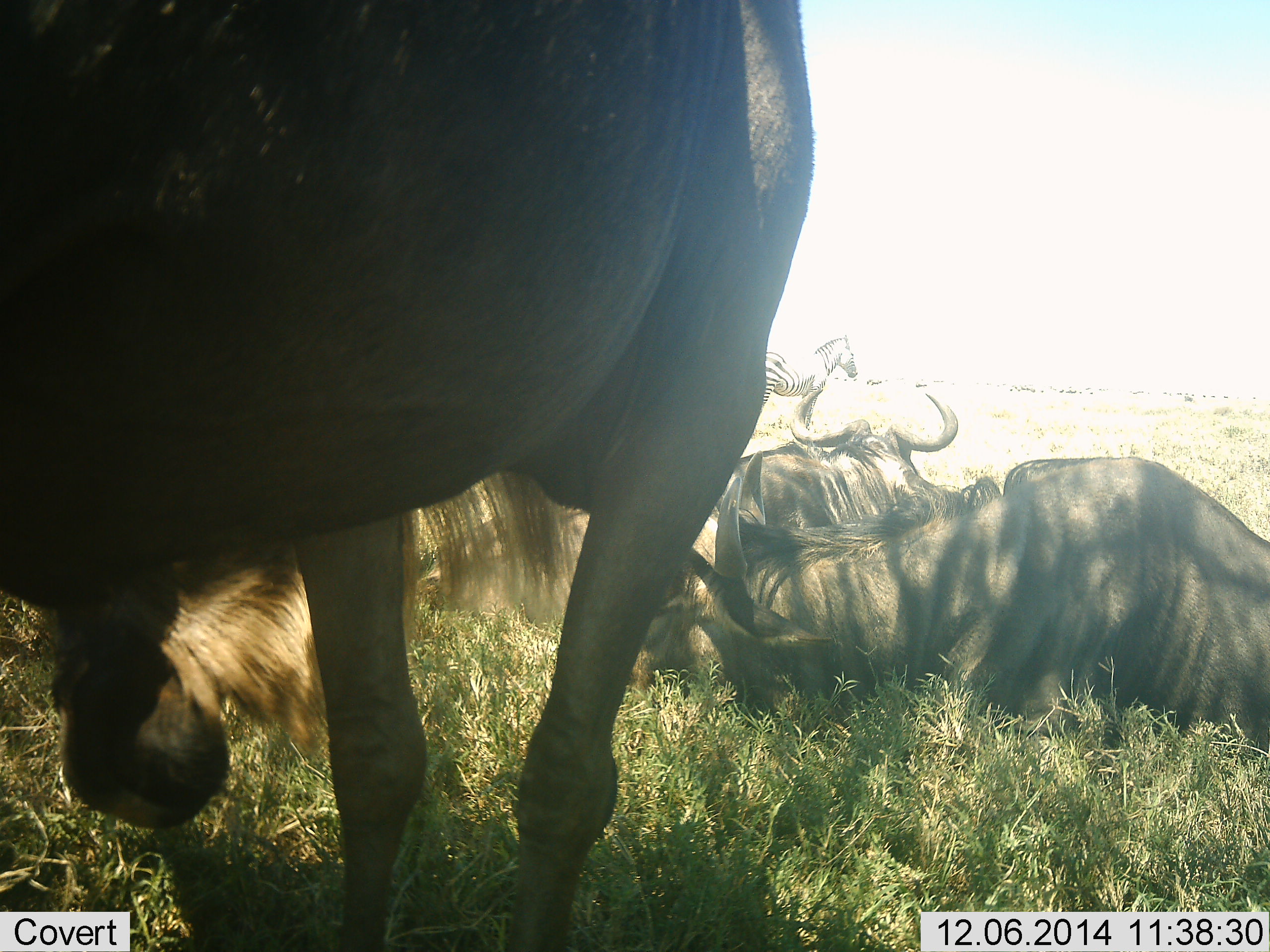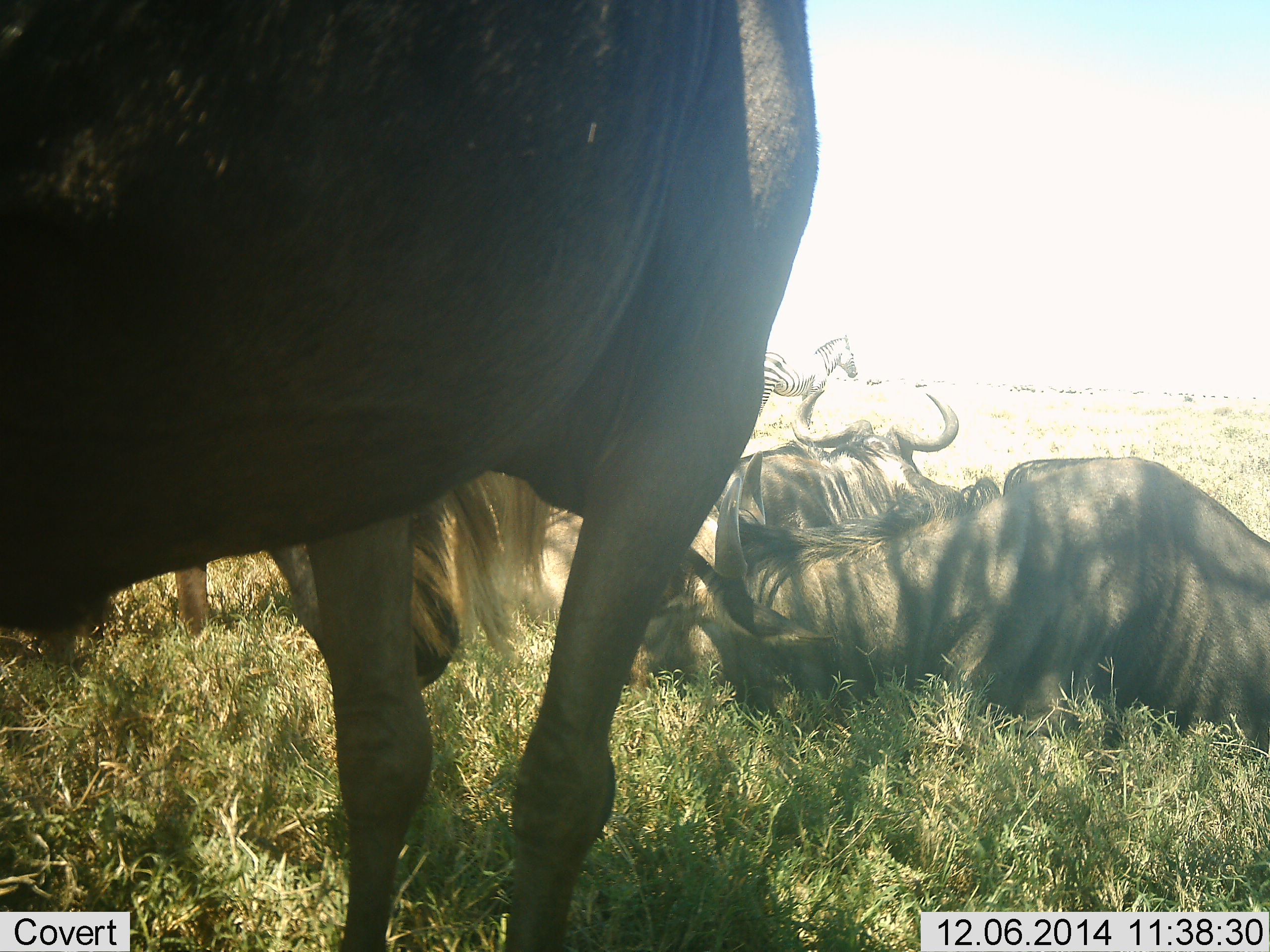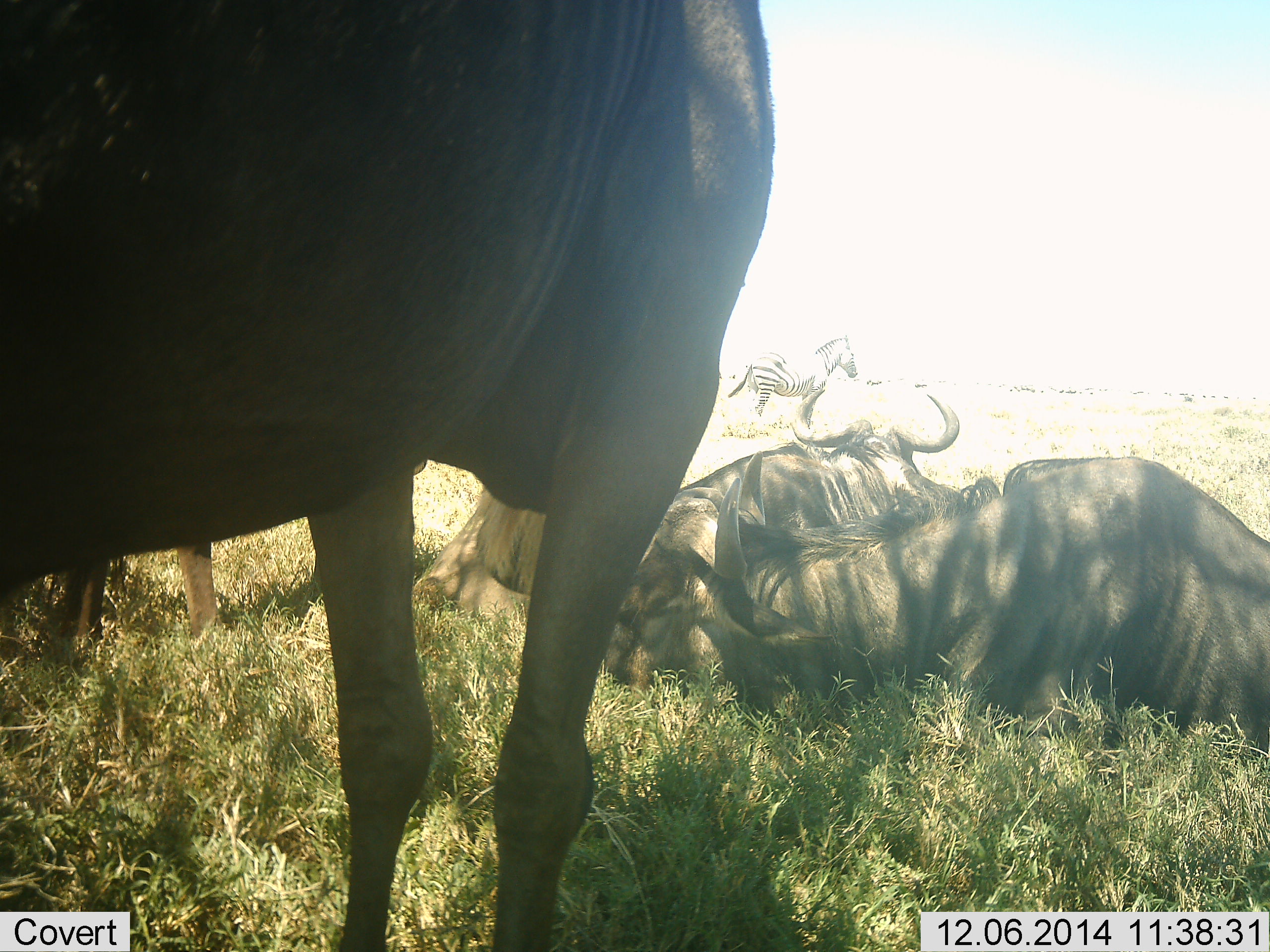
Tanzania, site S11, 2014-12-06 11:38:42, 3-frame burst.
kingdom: Animalia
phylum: Chordata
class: Mammalia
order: Artiodactyla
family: Bovidae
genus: Connochaetes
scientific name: Connochaetes taurinus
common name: blue wildebeest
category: wildebeest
Wildebeest (blue wildebeest) (Connochaetes taurinus), count 4. Behavior (volunteer vote fractions): standing 69%, resting 100%, moving 8%, interacting 0%. Young present (vote fraction): 0%. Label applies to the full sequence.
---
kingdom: Animalia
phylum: Chordata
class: Mammalia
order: Perissodactyla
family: Equidae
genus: Equus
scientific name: Equus quagga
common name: plains zebra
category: zebra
Zebra (plains zebra) (Equus quagga), count 1. Behavior (volunteer vote fractions): standing 100%, resting 0%, moving 0%, interacting 0%. Young present (vote fraction): 0%. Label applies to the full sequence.